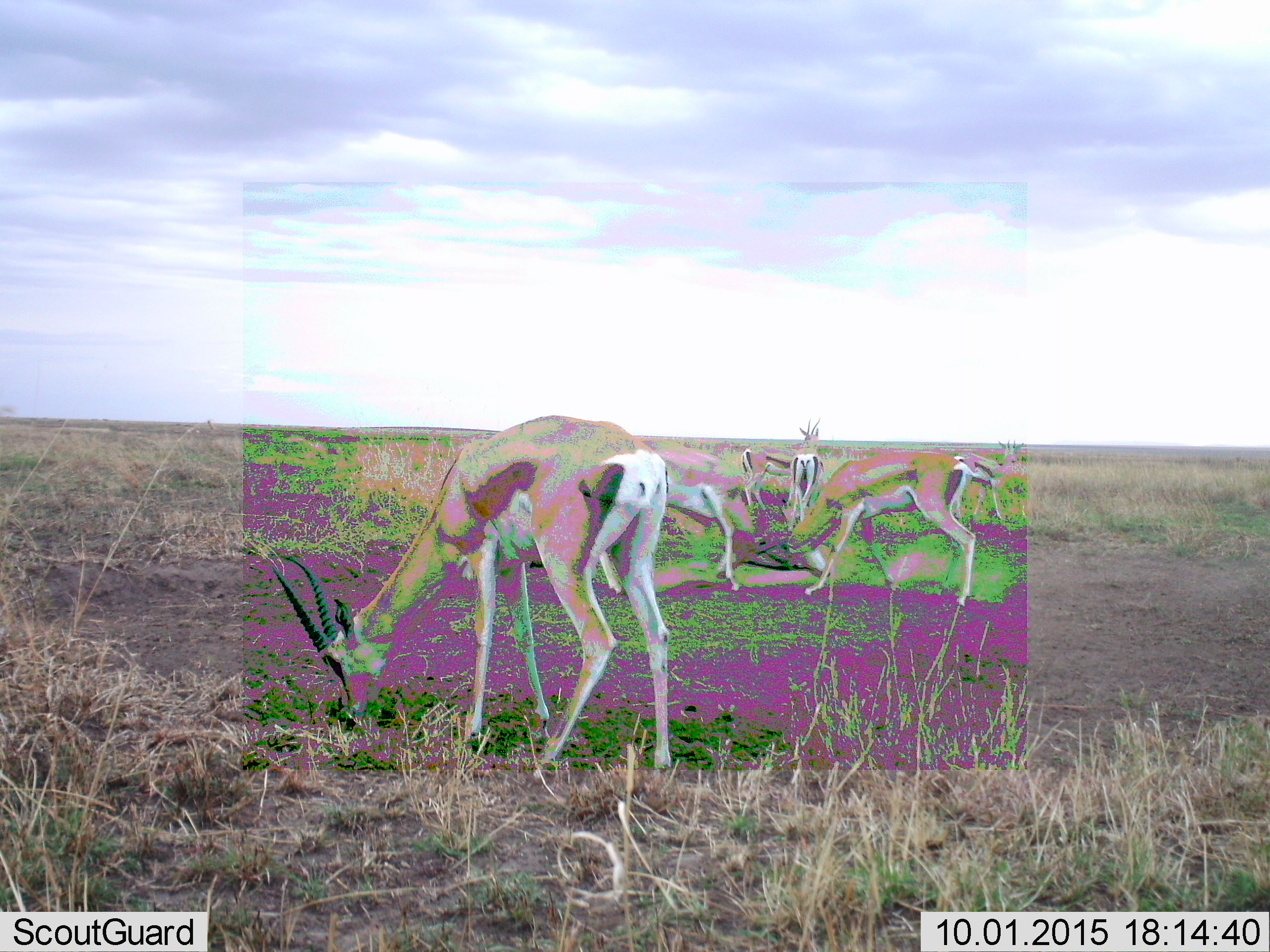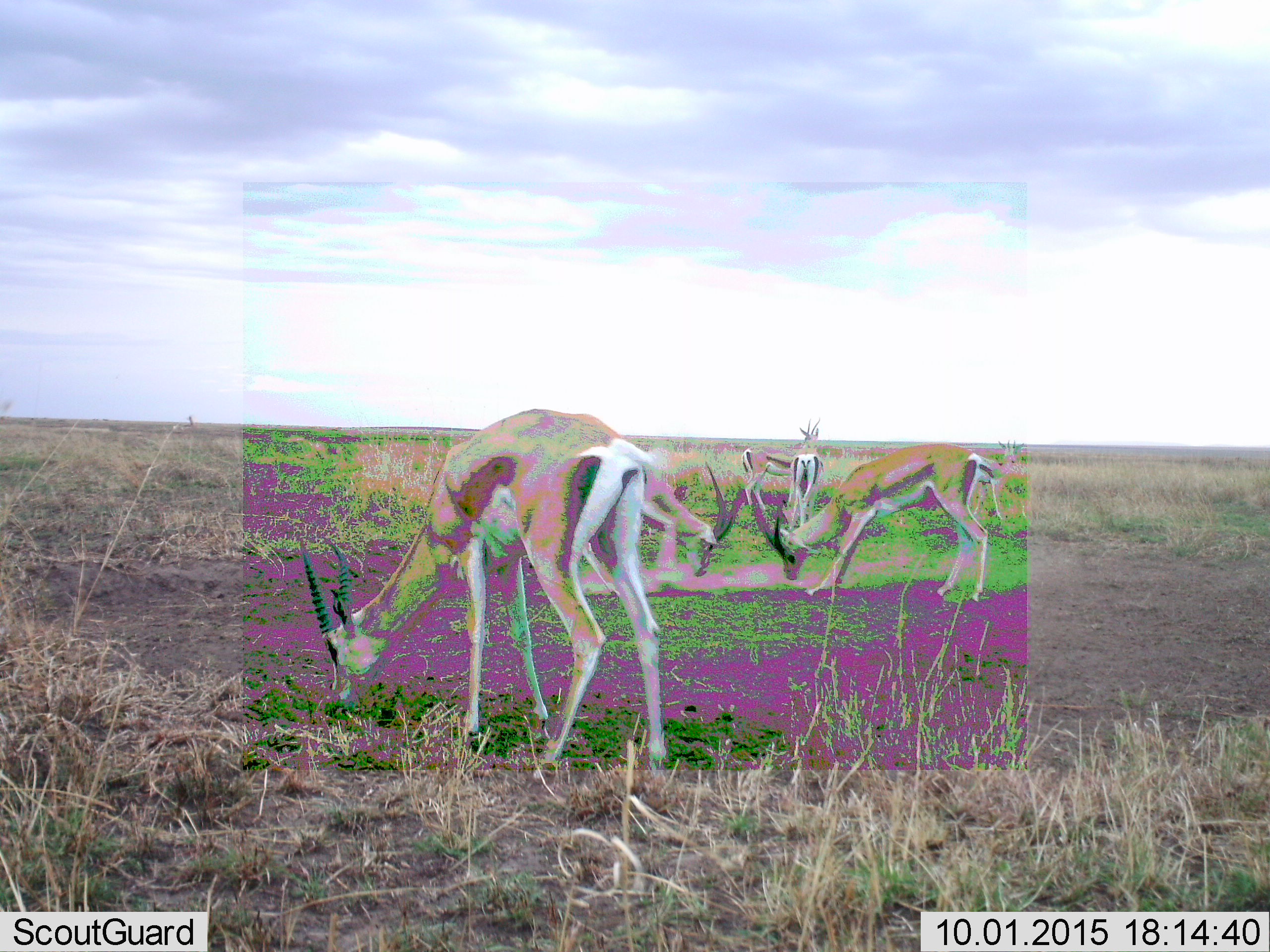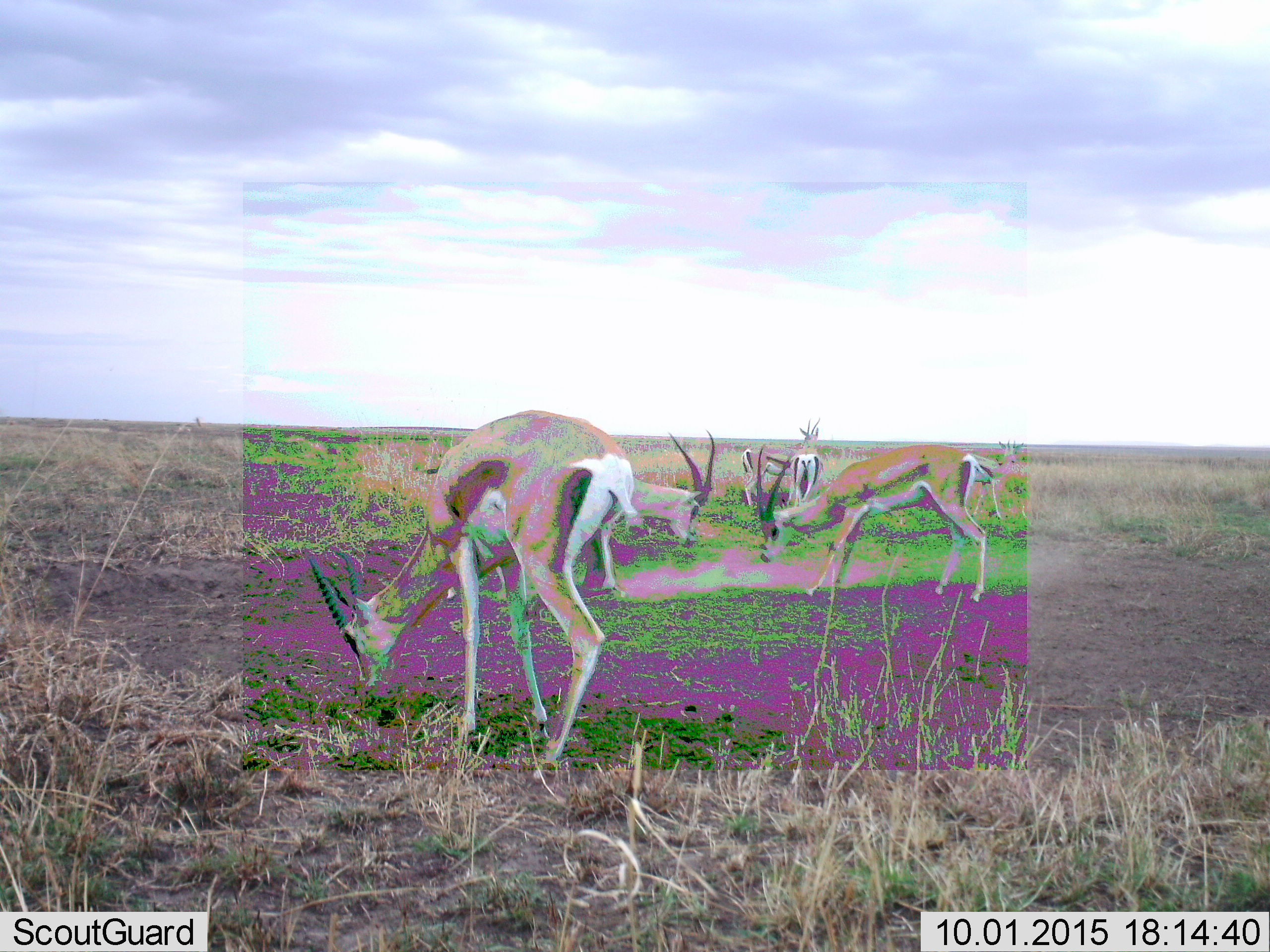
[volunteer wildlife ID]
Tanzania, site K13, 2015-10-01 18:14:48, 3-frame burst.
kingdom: Animalia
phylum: Chordata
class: Mammalia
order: Artiodactyla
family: Bovidae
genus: Nanger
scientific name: Nanger granti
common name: grant's gazelle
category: gazellegrants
Gazellegrants (grant's gazelle) (Nanger granti), count 6. Behavior (volunteer vote fractions): standing 50%, resting 0%, moving 0%, interacting 67%. Young present (vote fraction): 17%. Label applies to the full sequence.